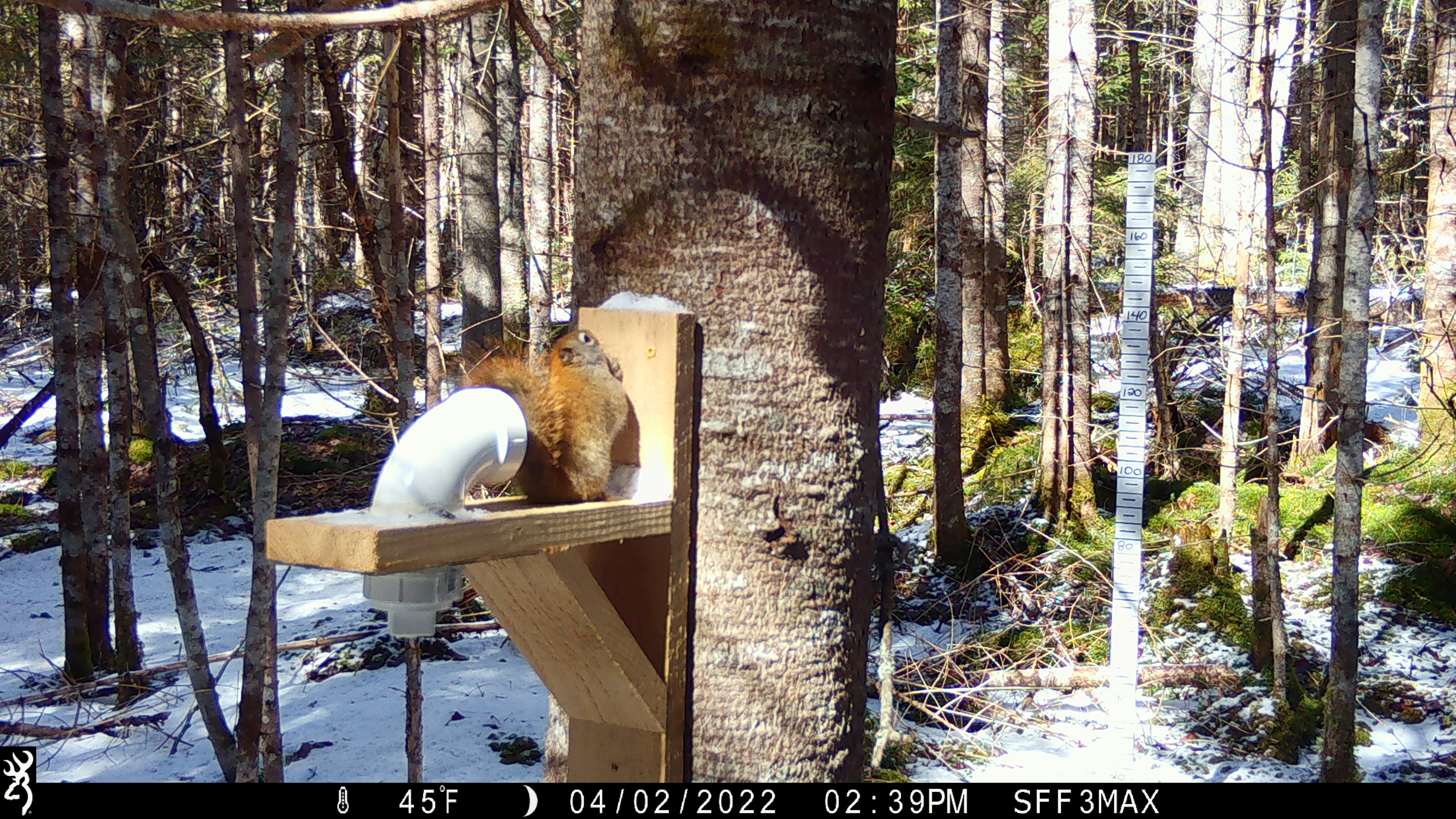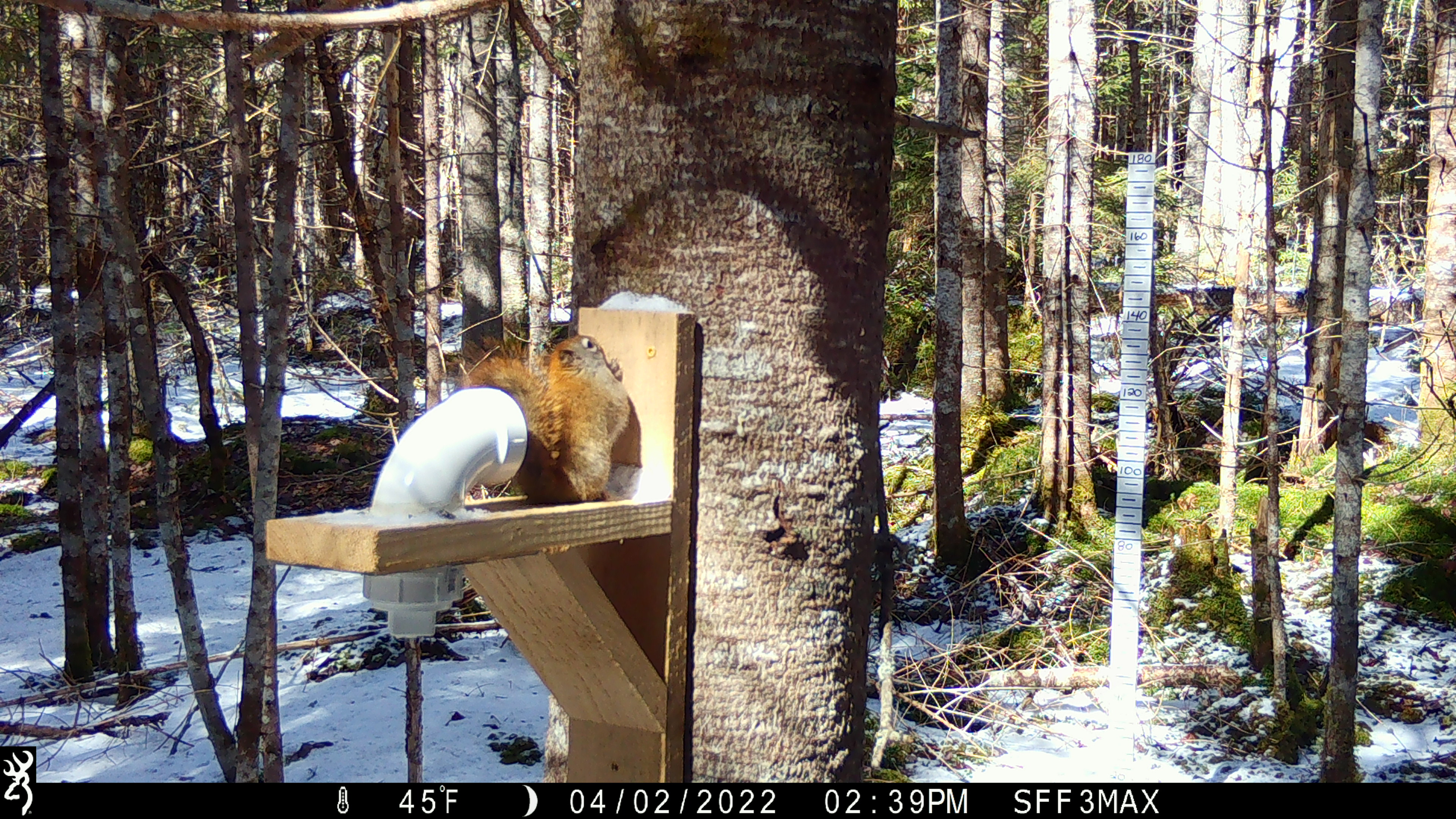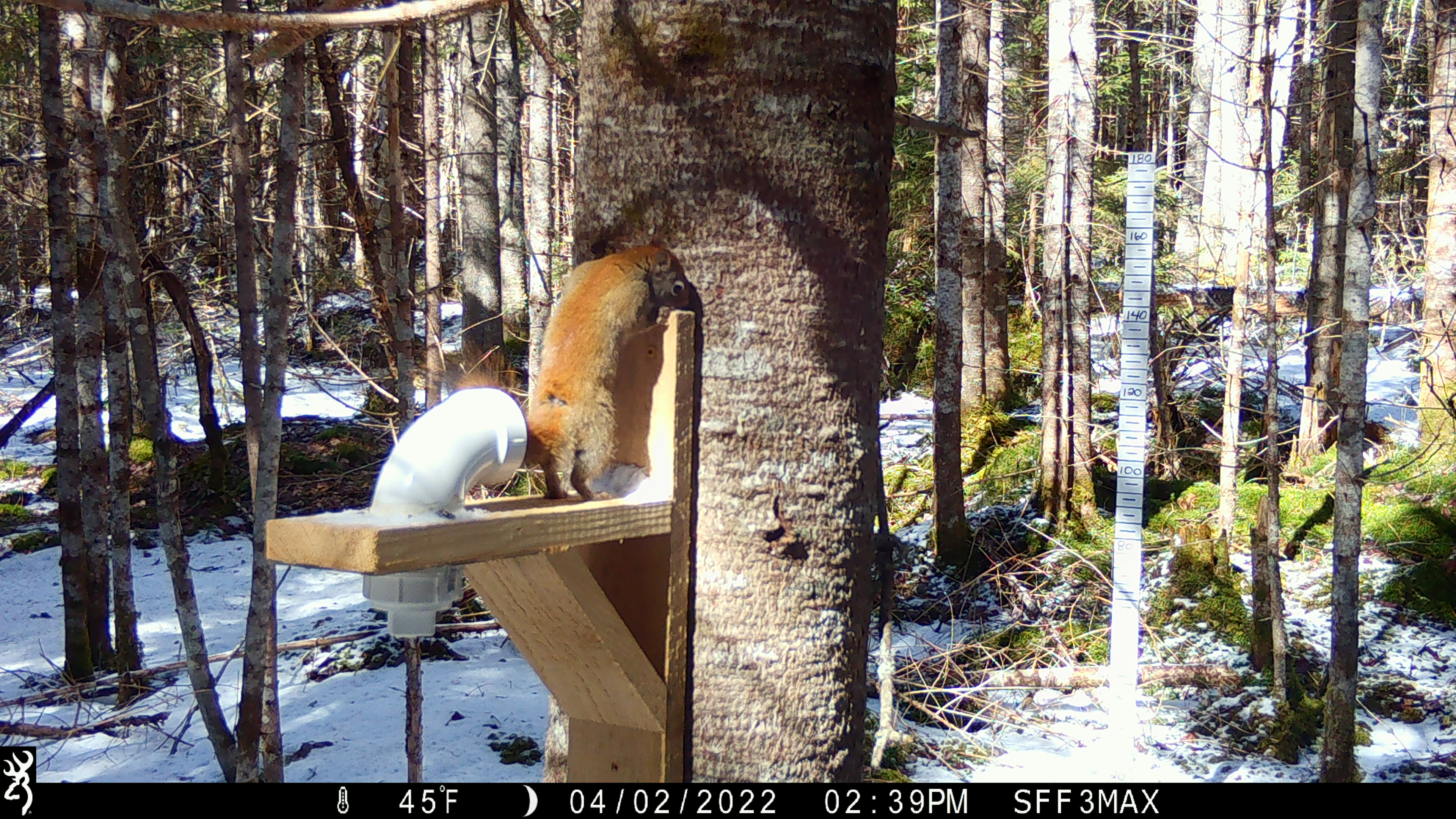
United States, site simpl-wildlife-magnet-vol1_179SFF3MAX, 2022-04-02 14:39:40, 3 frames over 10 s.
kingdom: Animalia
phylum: Chordata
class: Mammalia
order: Rodentia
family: Sciuridae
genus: Tamiasciurus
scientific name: Tamiasciurus hudsonicus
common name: red squirrel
Red squirrel (Tamiasciurus hudsonicus).